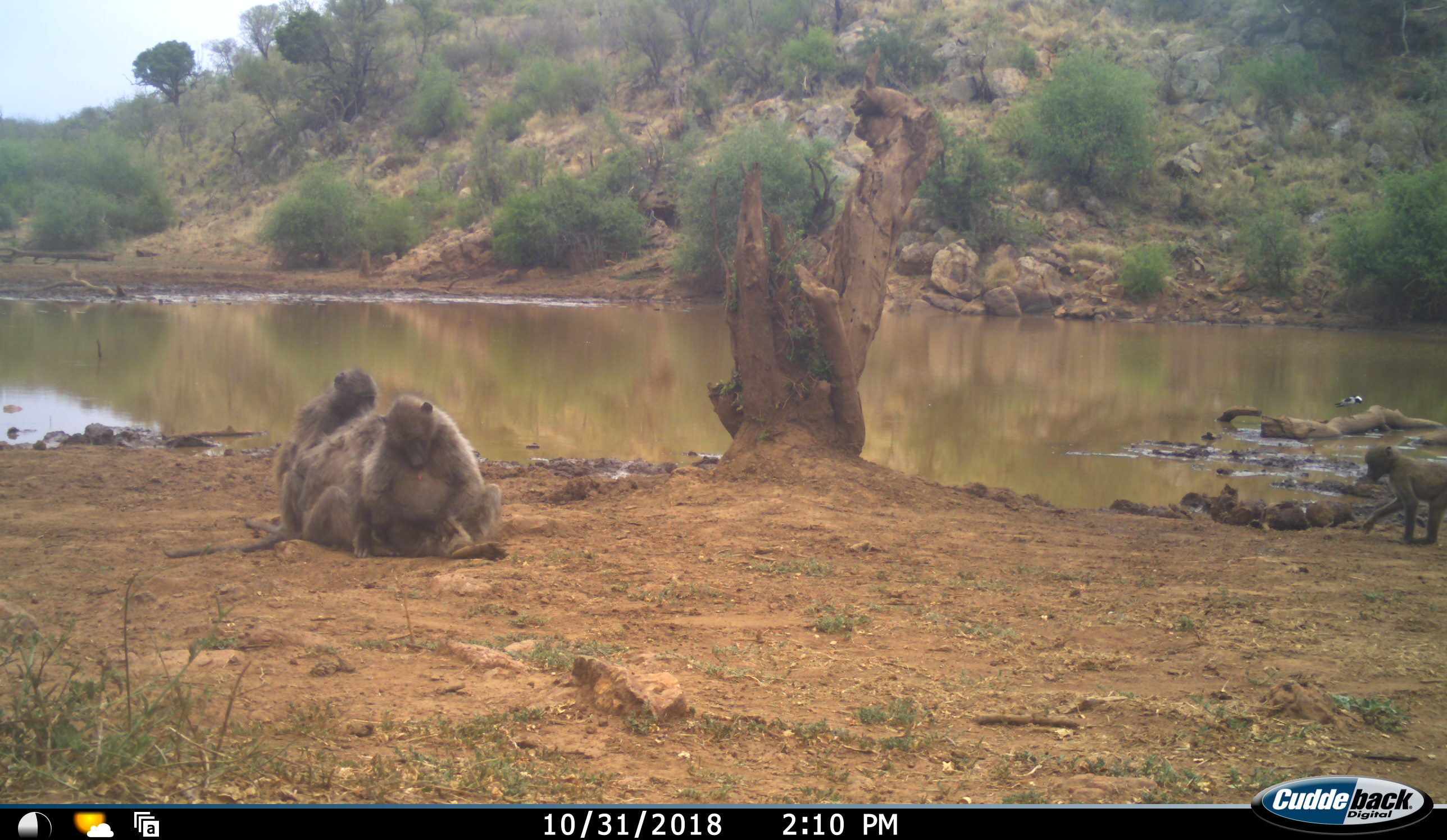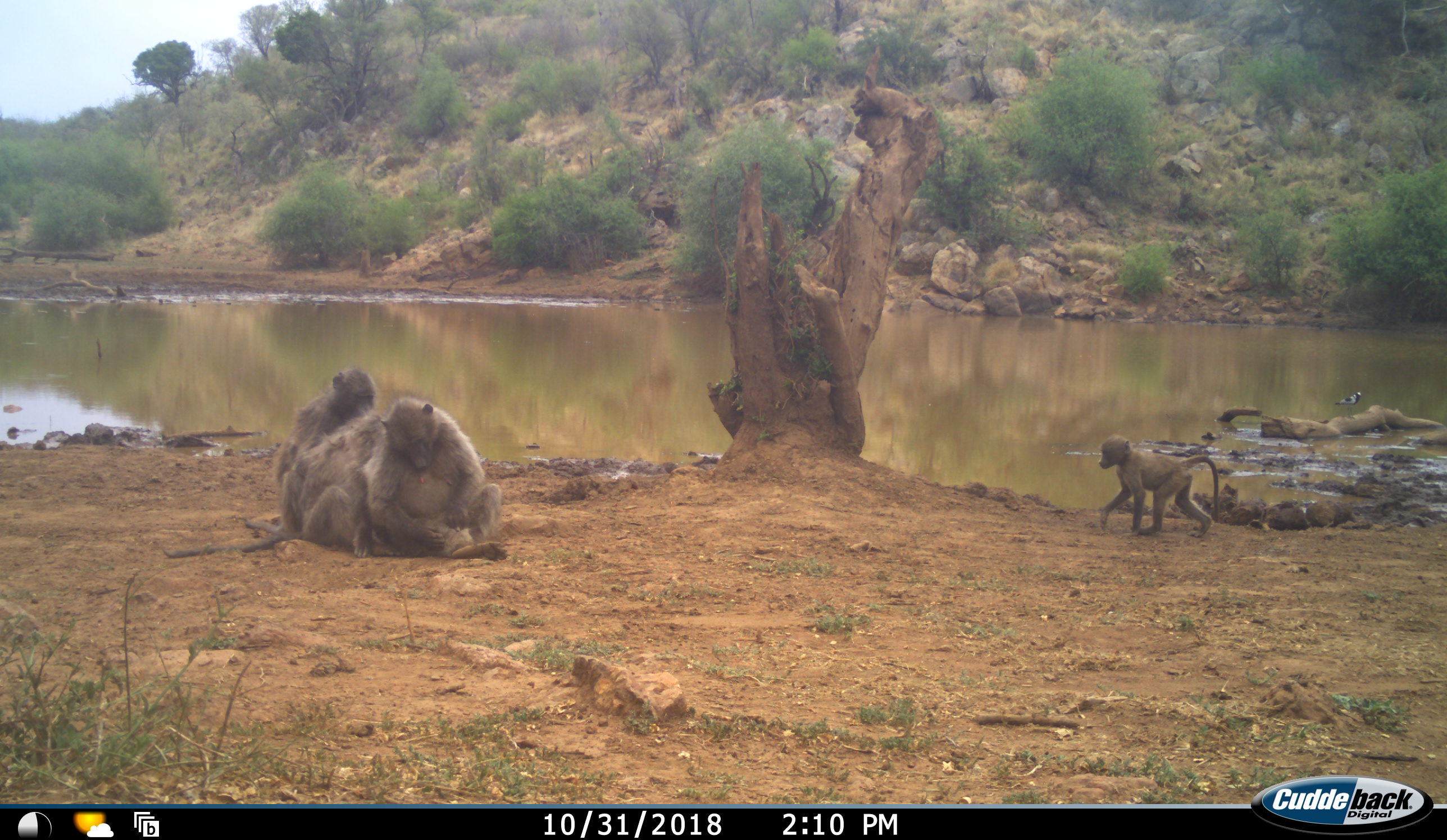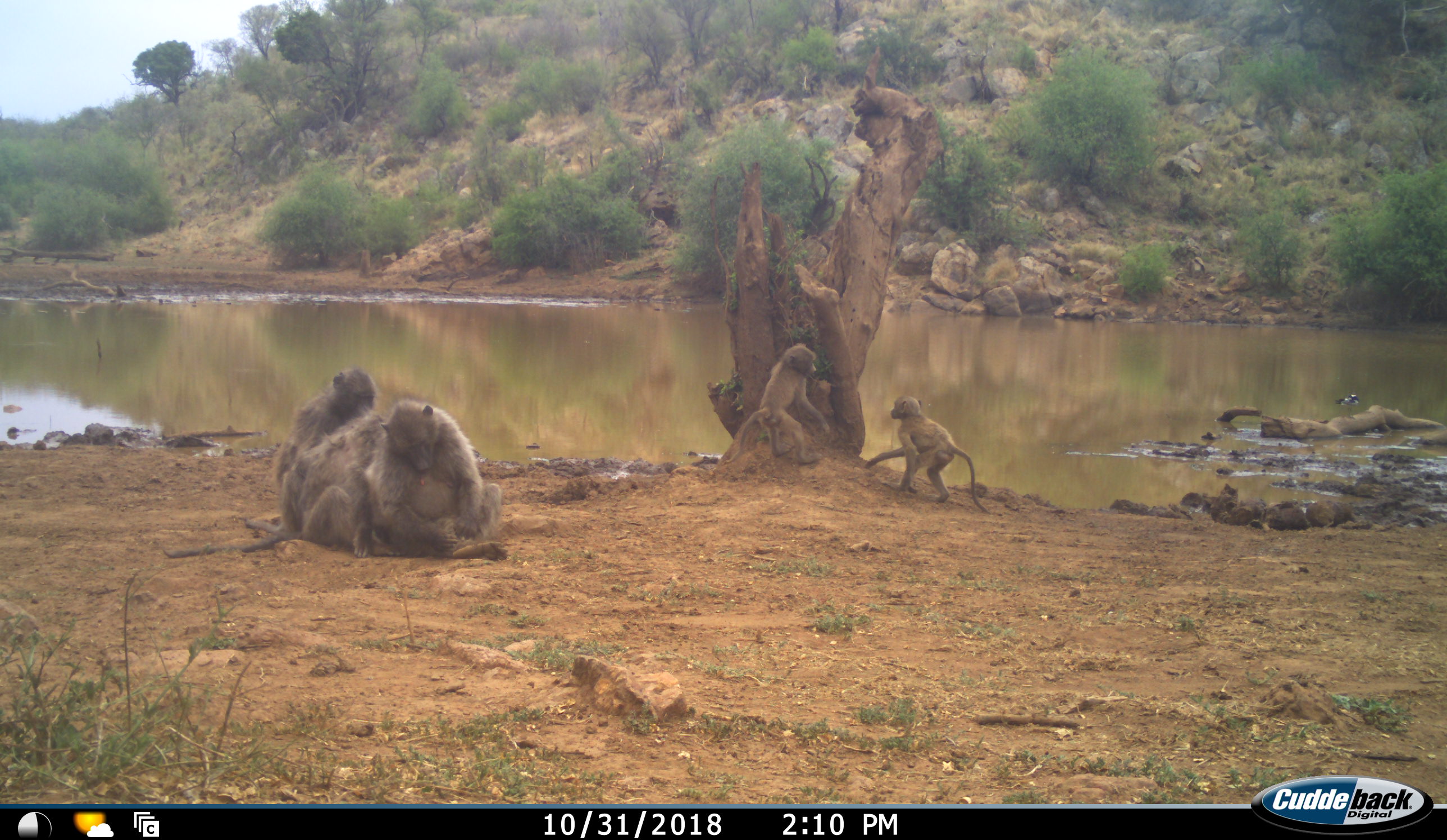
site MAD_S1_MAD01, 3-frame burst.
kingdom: Animalia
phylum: Chordata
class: Mammalia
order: Primates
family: Cercopithecidae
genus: Papio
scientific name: Papio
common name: baboon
Baboon (Papio), count 5. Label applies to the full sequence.